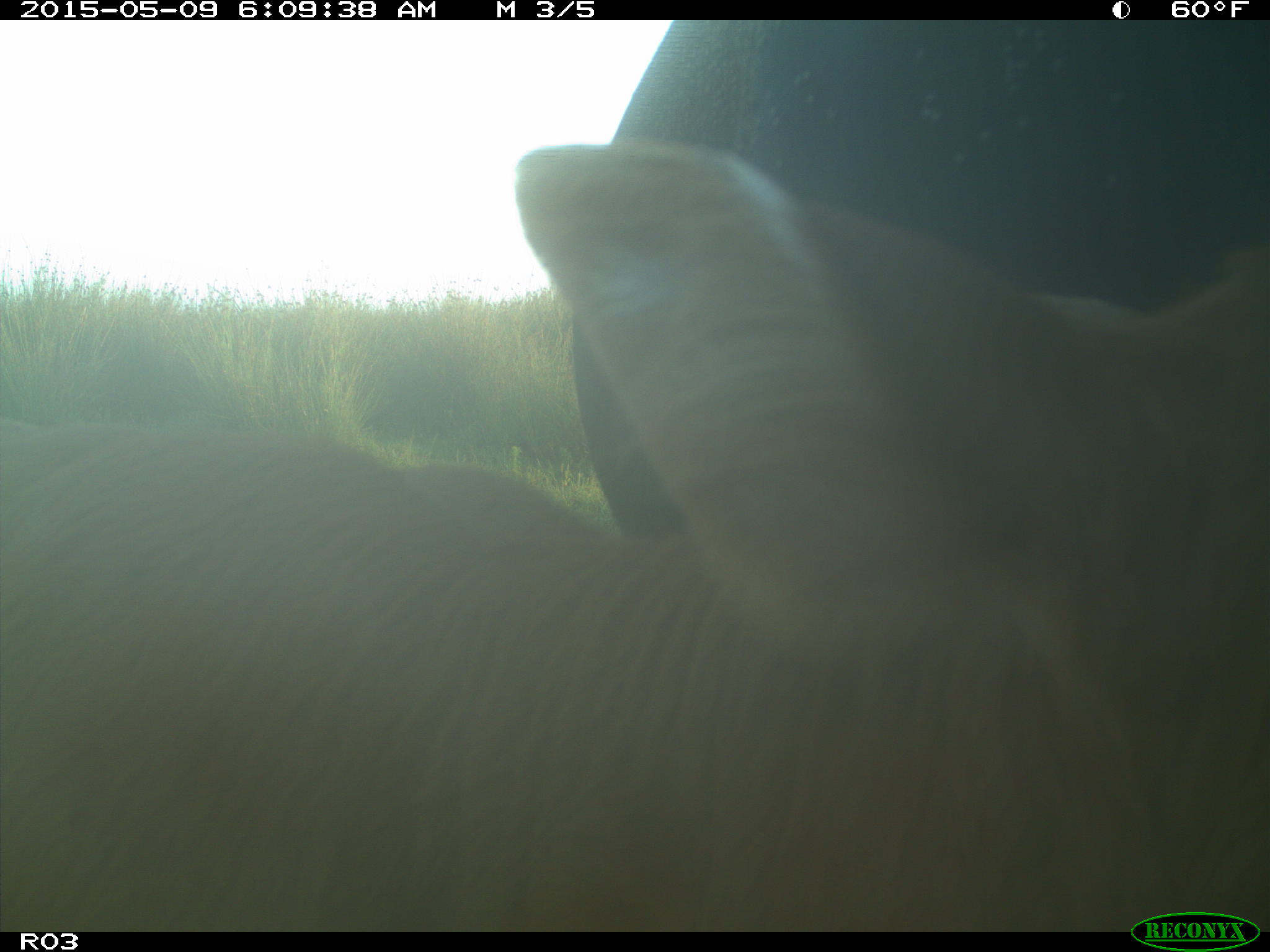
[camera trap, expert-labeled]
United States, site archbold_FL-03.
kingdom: Animalia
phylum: Chordata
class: Mammalia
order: Artiodactyla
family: Bovidae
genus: Bos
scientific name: Bos taurus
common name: domestic cow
Bos taurus (domestic cow).